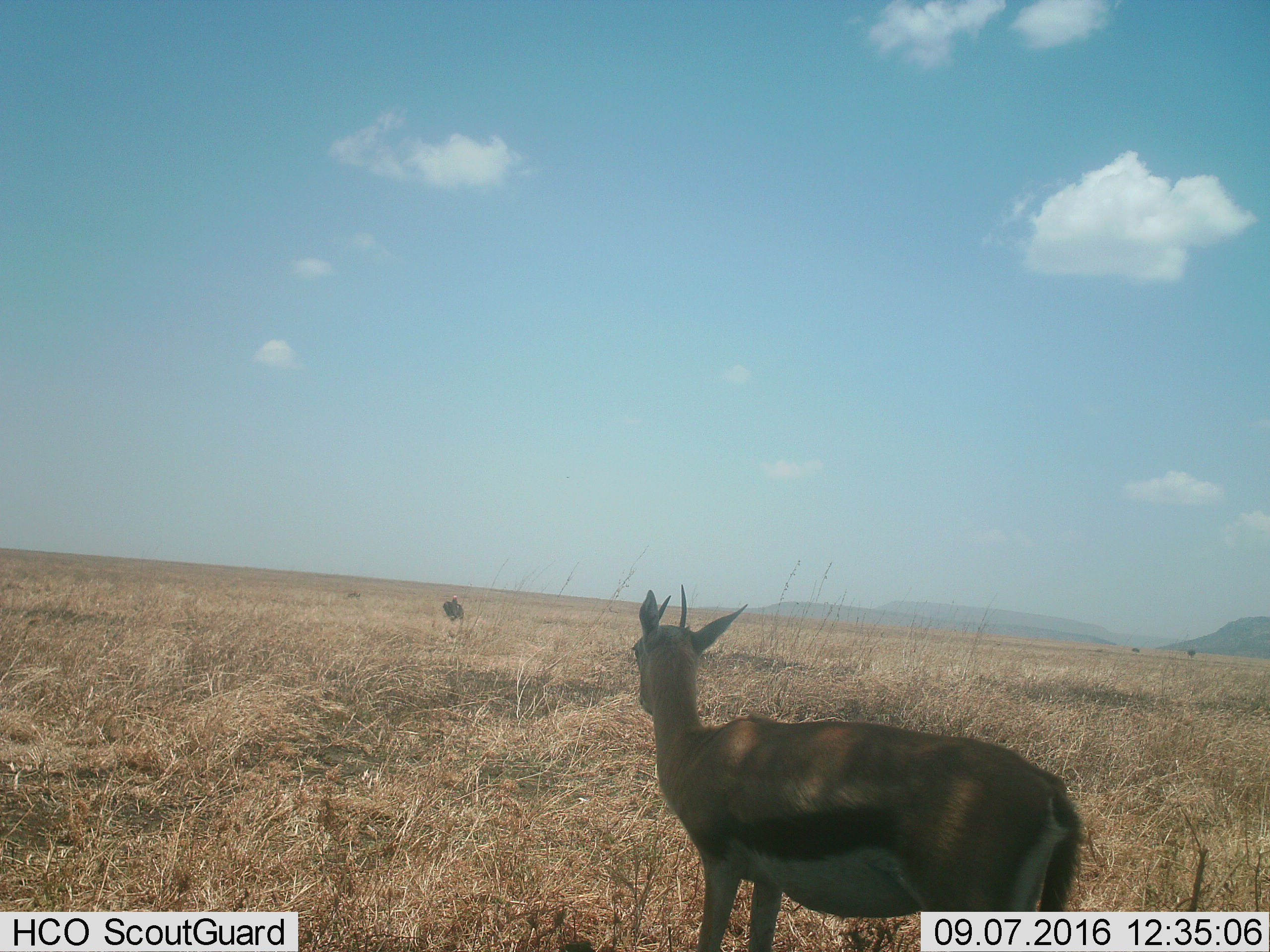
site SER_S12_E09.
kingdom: Animalia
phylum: Chordata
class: Mammalia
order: Artiodactyla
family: Bovidae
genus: Eudorcas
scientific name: Eudorcas thomsonii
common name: thomson's gazelle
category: gazellethomsons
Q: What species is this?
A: Gazellethomsons (thomson's gazelle) (Eudorcas thomsonii).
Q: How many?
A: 1.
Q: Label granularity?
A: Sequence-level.